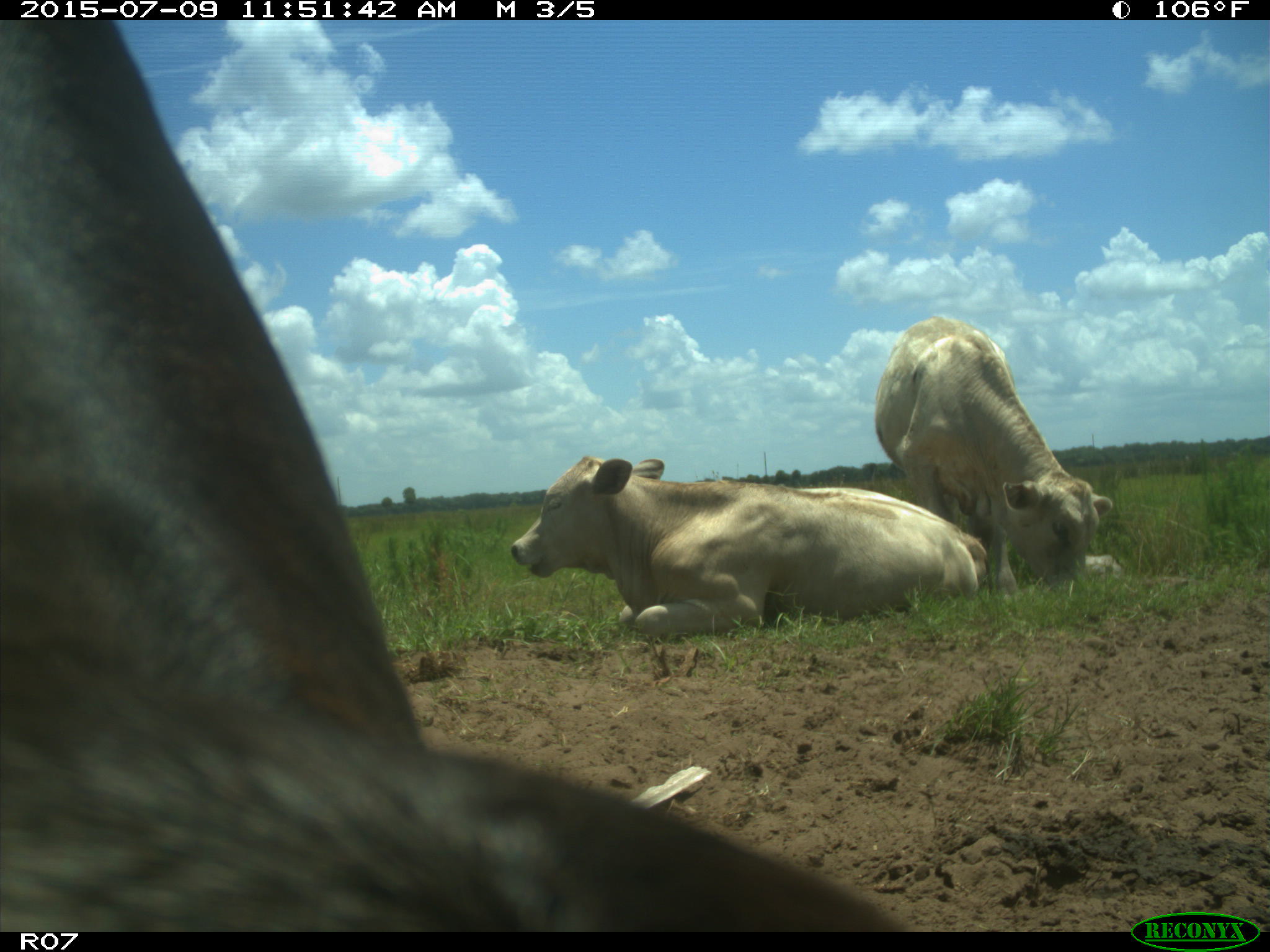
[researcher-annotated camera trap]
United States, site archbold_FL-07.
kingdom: Animalia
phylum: Chordata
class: Mammalia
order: Artiodactyla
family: Bovidae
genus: Bos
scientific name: Bos taurus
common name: domestic cow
Bos taurus (domestic cow).